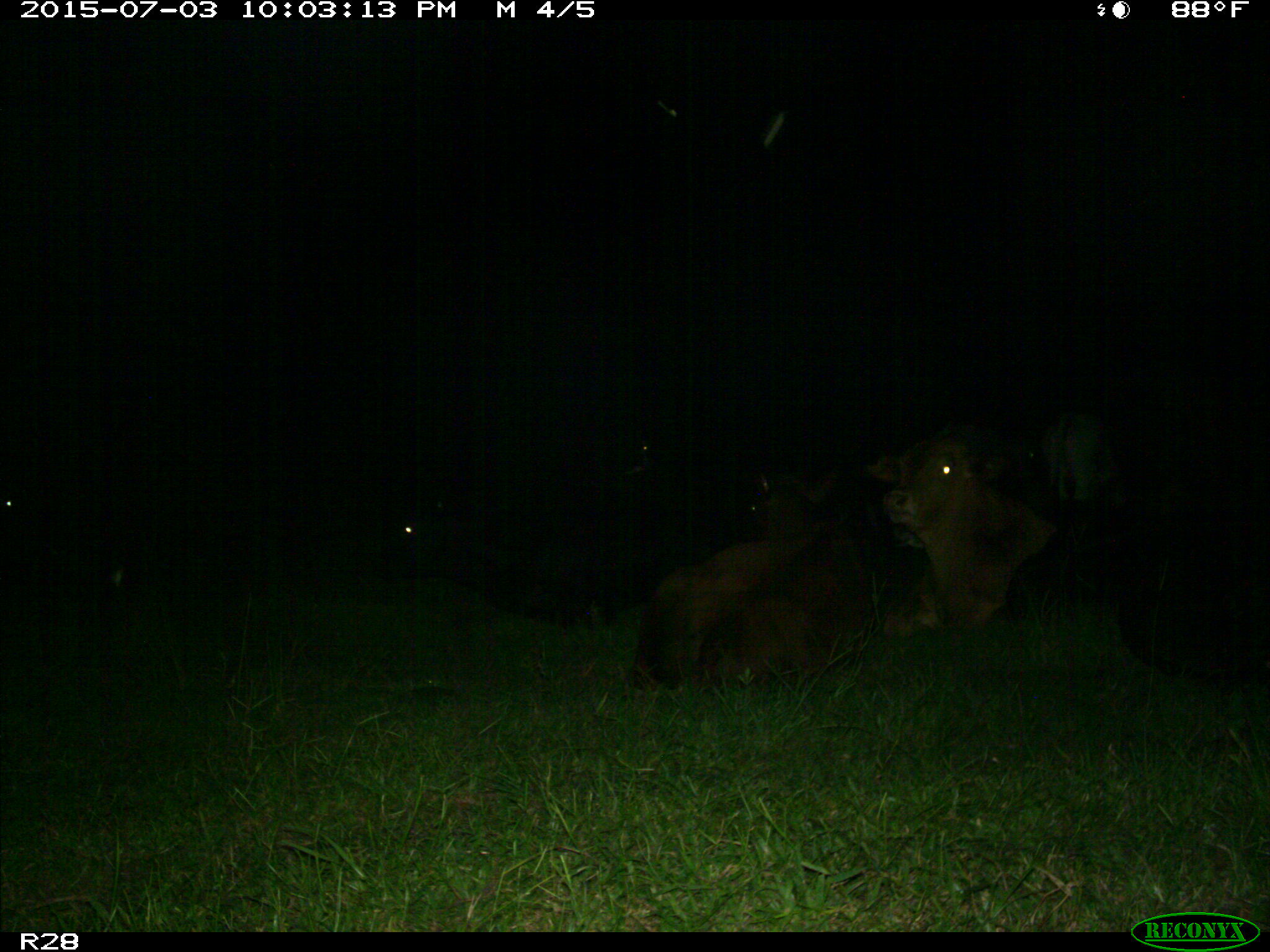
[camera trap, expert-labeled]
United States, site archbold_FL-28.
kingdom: Animalia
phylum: Chordata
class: Mammalia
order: Artiodactyla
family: Bovidae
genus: Bos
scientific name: Bos taurus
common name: domestic cow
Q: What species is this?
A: Bos taurus (domestic cow).